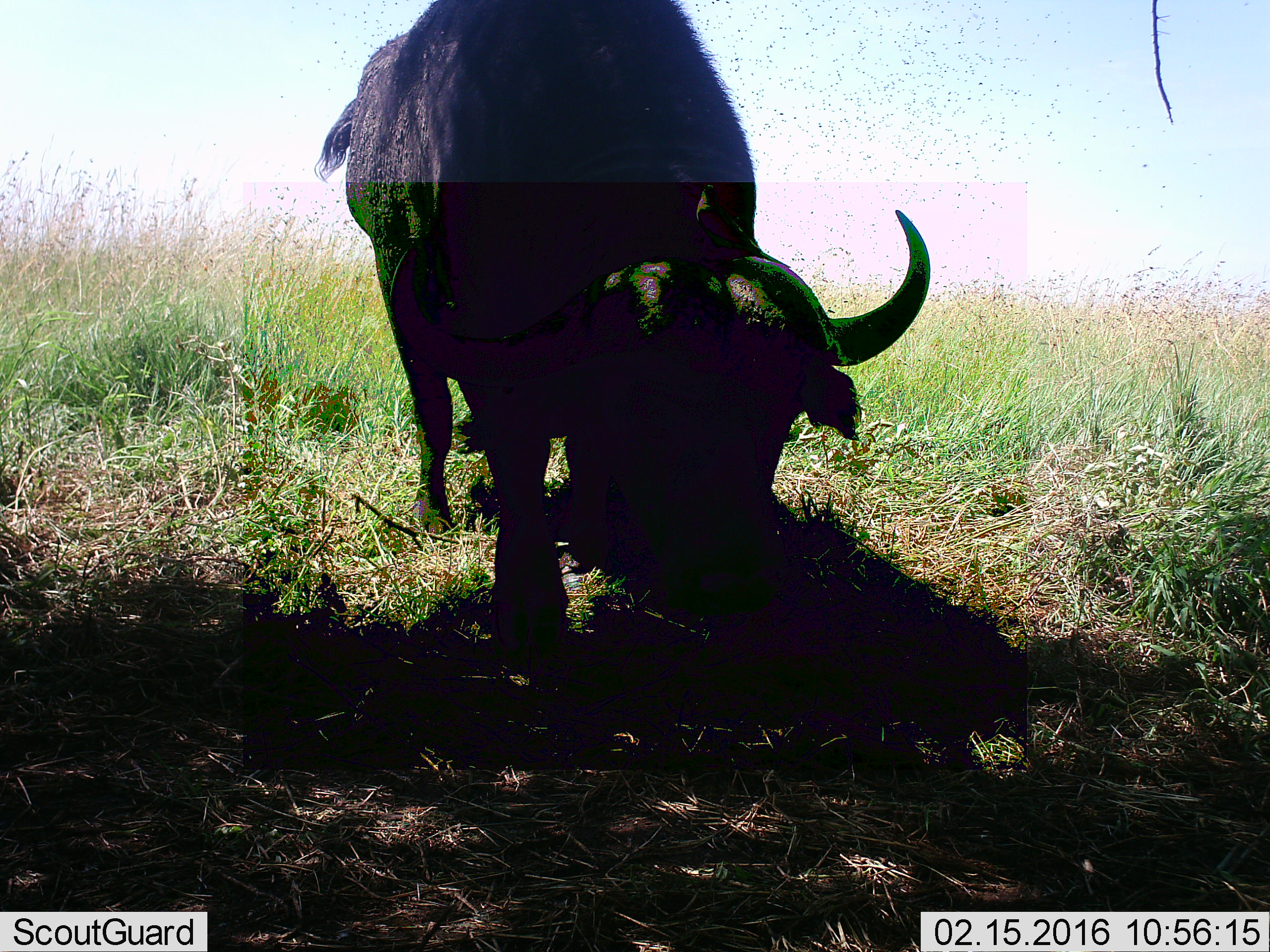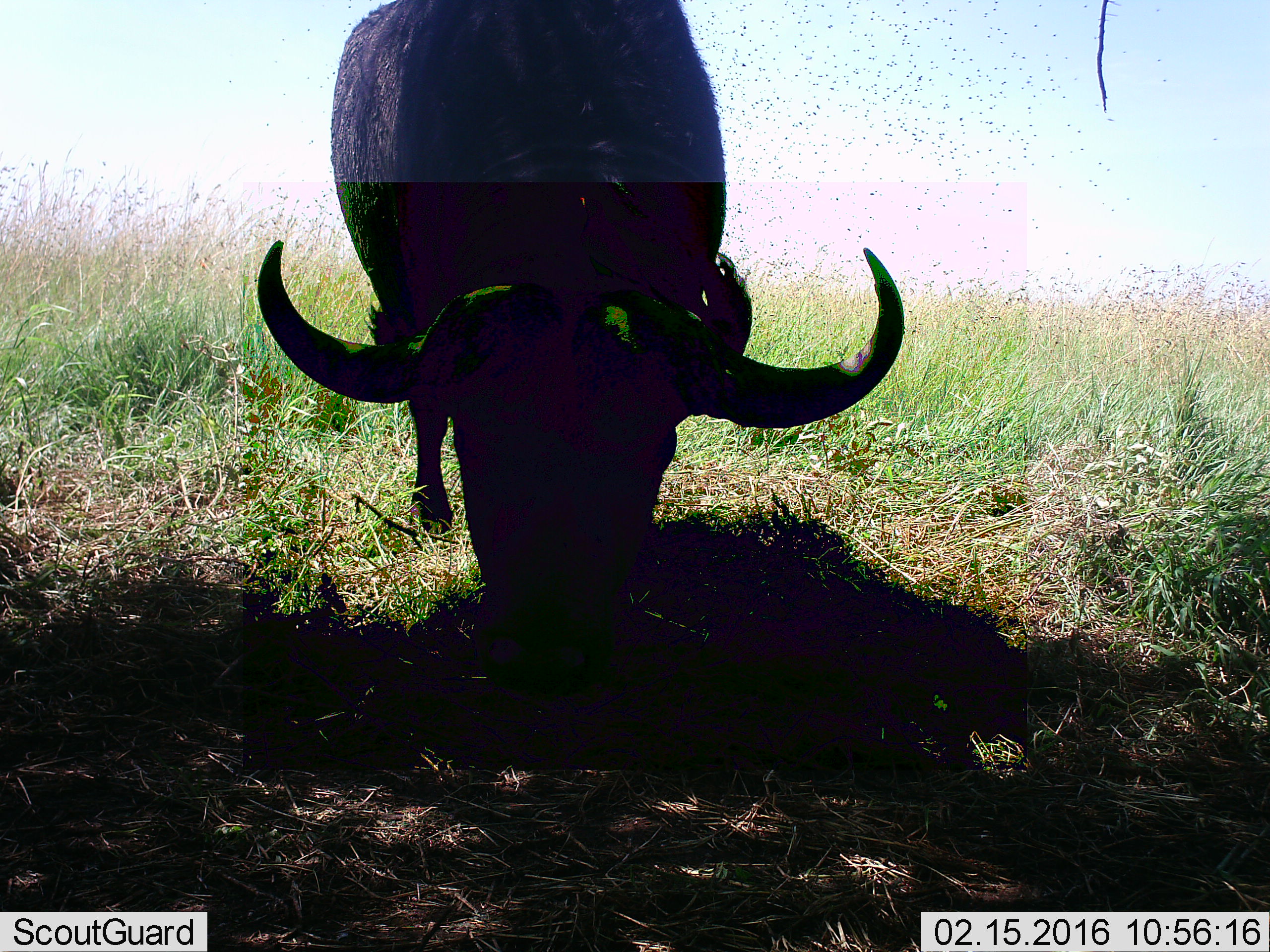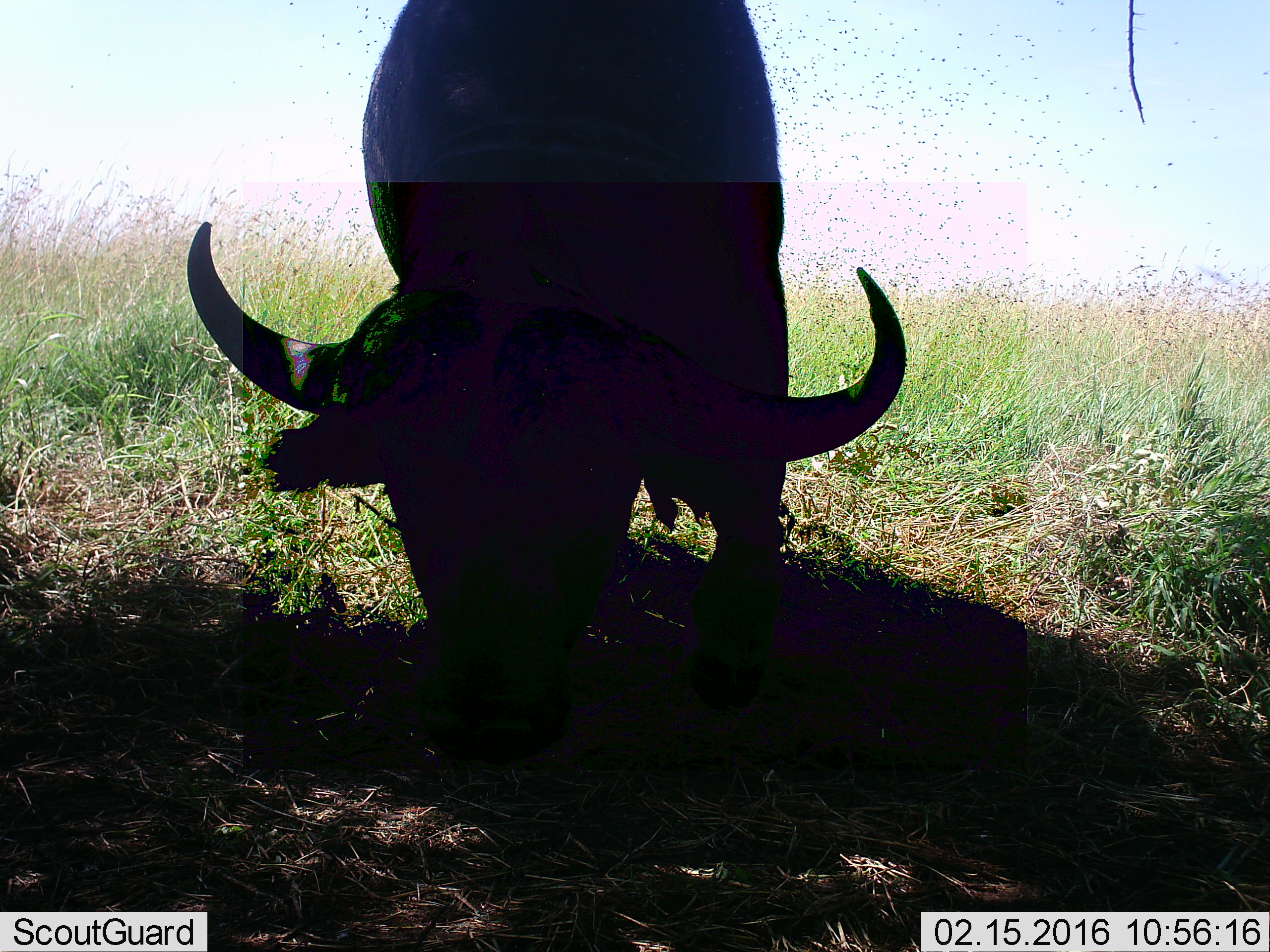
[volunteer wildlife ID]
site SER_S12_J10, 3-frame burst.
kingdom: Animalia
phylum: Chordata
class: Mammalia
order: Artiodactyla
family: Bovidae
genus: Syncerus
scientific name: Syncerus caffer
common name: african buffalo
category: buffalo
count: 1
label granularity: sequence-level